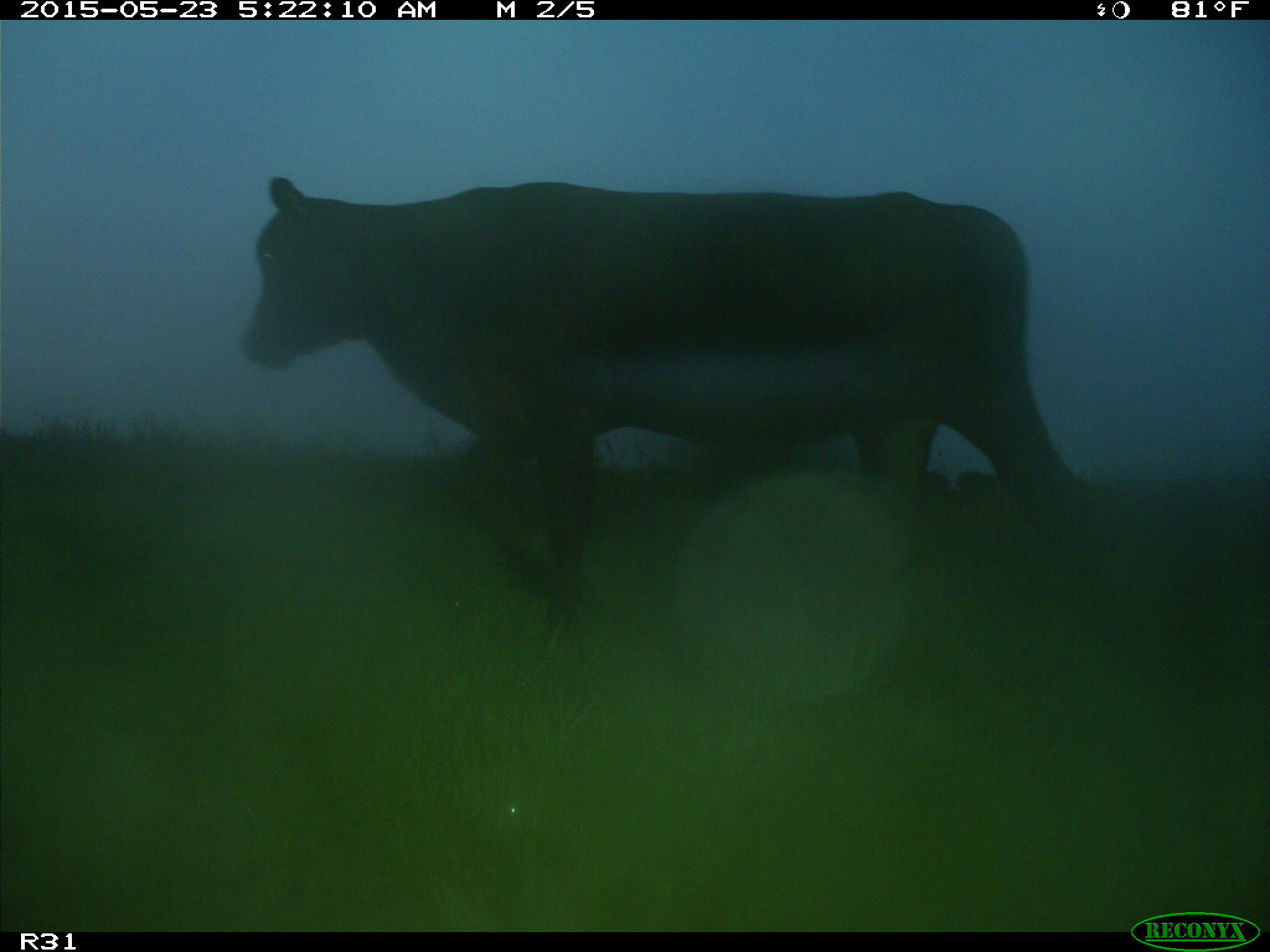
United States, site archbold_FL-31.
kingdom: Animalia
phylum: Chordata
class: Mammalia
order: Artiodactyla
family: Bovidae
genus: Bos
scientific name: Bos taurus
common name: domestic cow